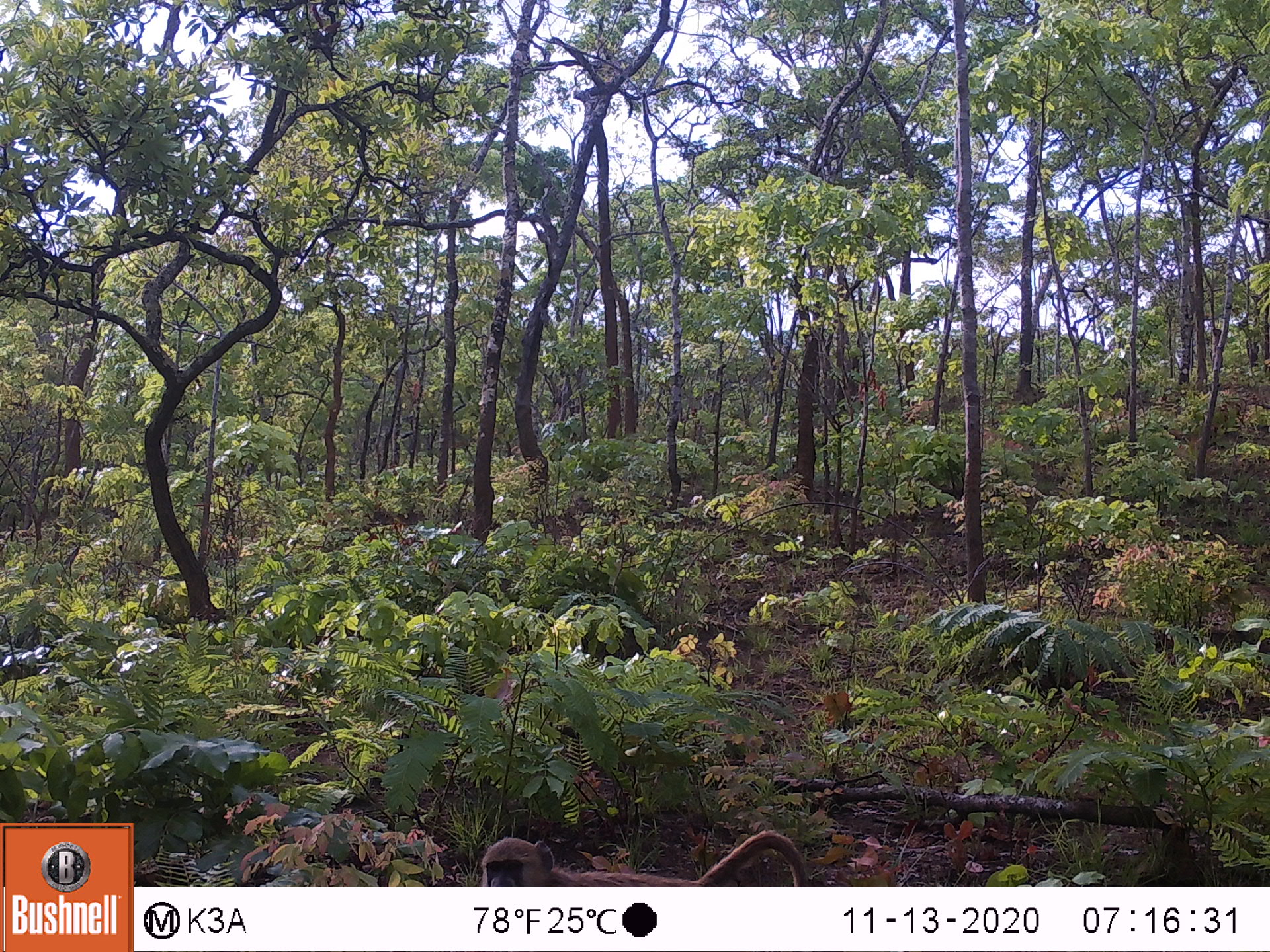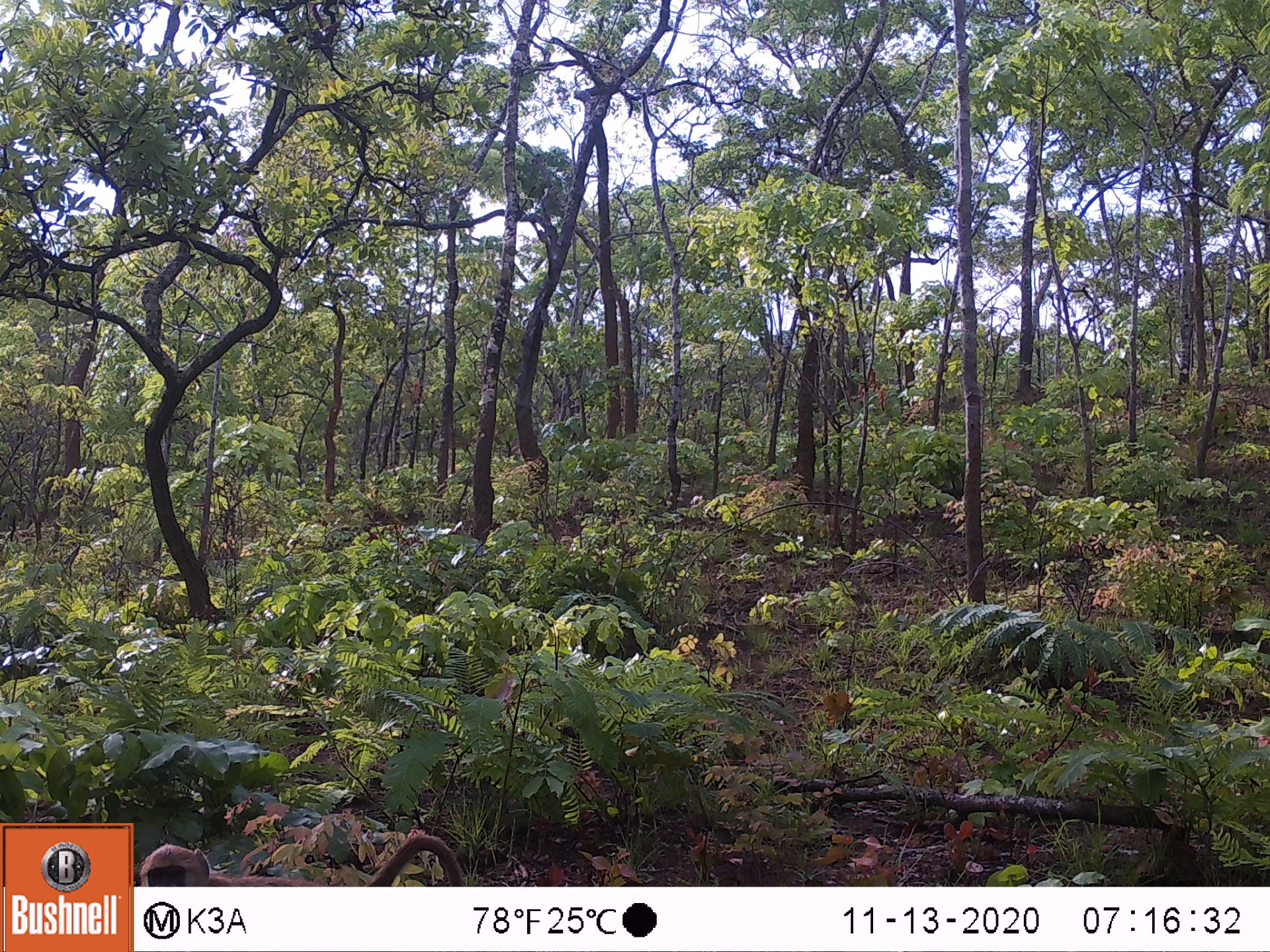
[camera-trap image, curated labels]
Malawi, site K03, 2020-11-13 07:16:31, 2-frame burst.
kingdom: Animalia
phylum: Chordata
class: Mammalia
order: Primates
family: Cercopithecidae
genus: Papio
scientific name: Papio cynocephalus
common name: yellow baboon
Yellow baboon (Papio cynocephalus), count 1.